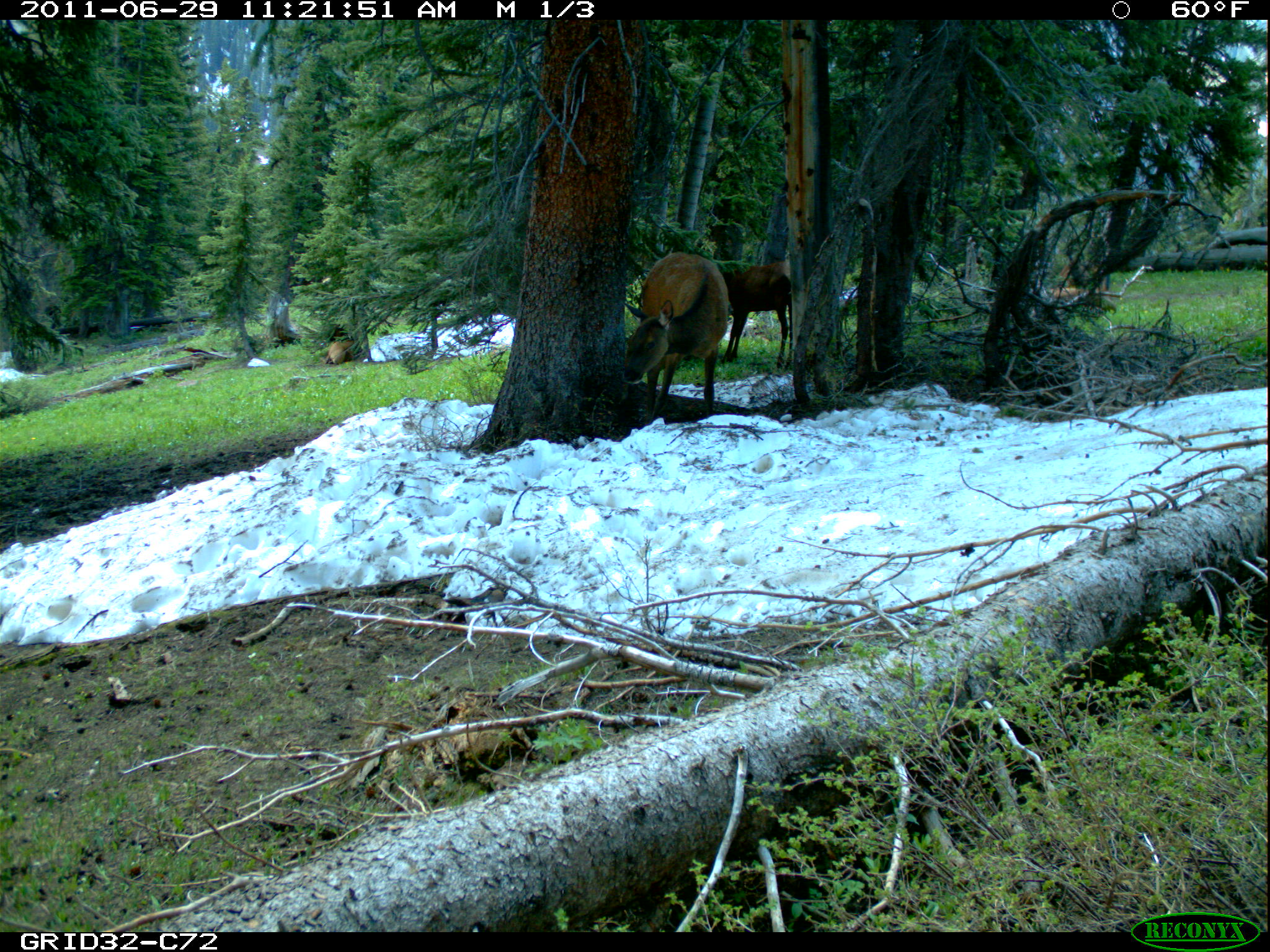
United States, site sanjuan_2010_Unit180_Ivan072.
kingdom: Animalia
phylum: Chordata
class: Mammalia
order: Artiodactyla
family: Cervidae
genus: Cervus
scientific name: Cervus elaphus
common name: red deer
Cervus elaphus (red deer).